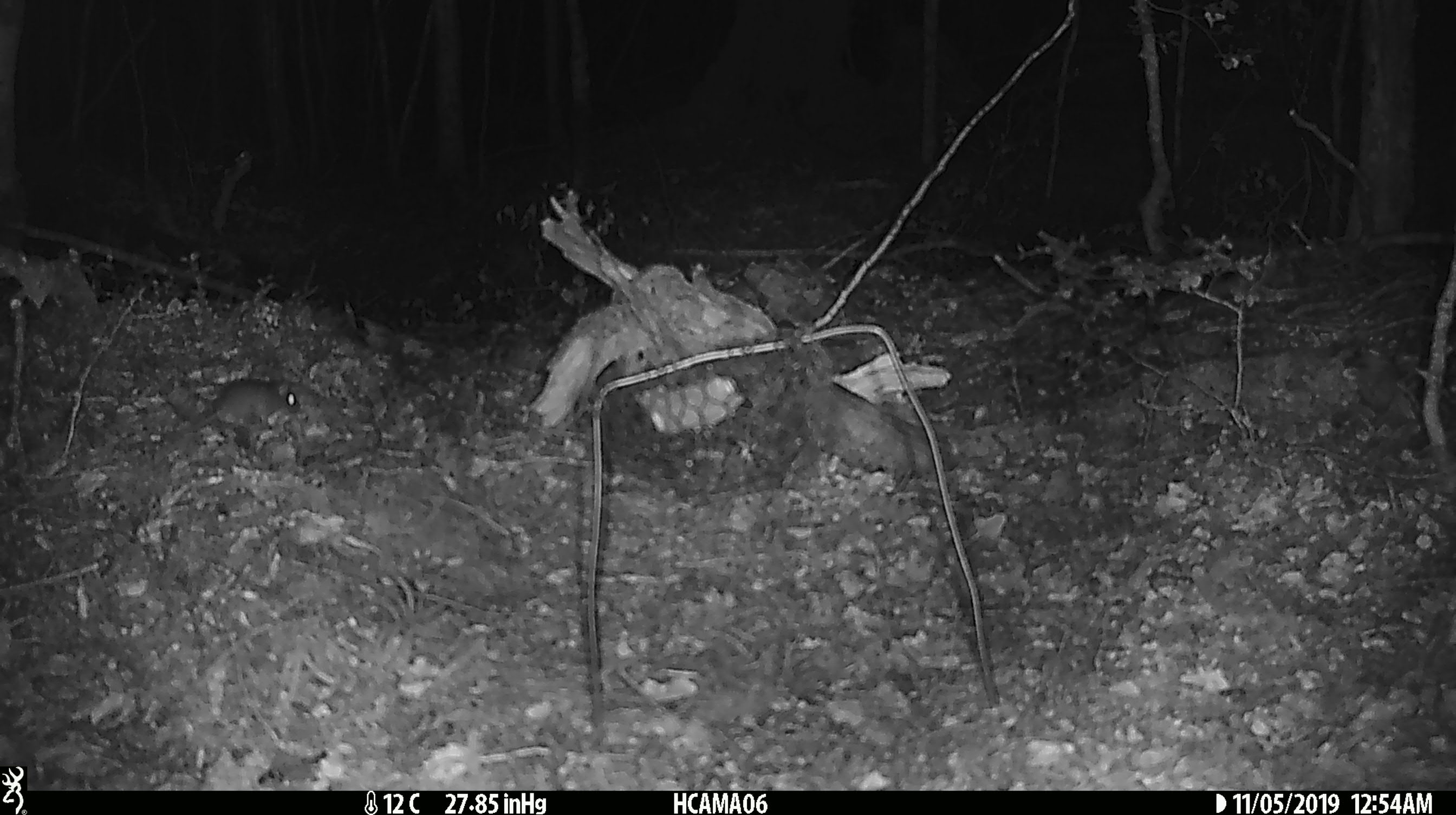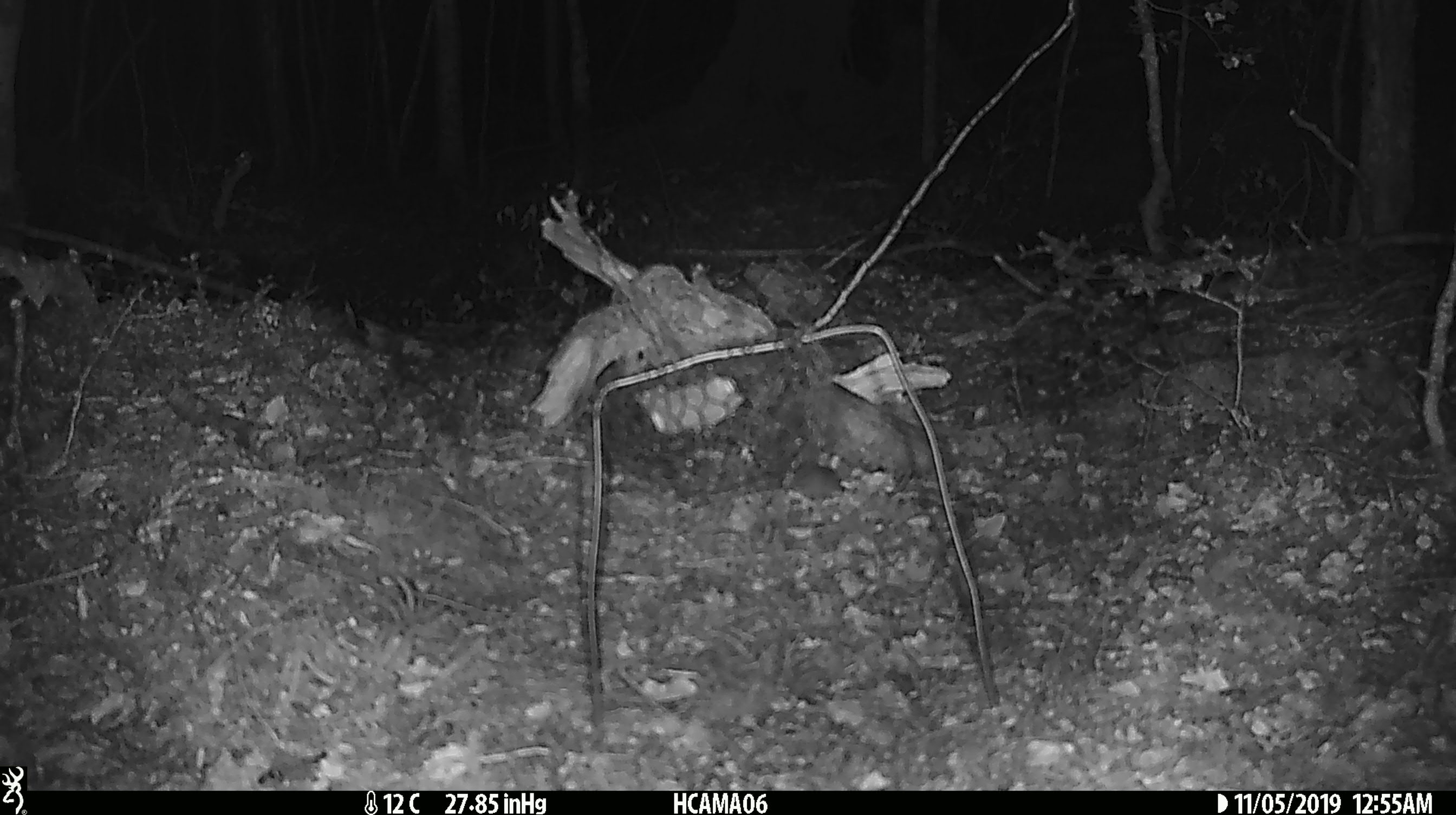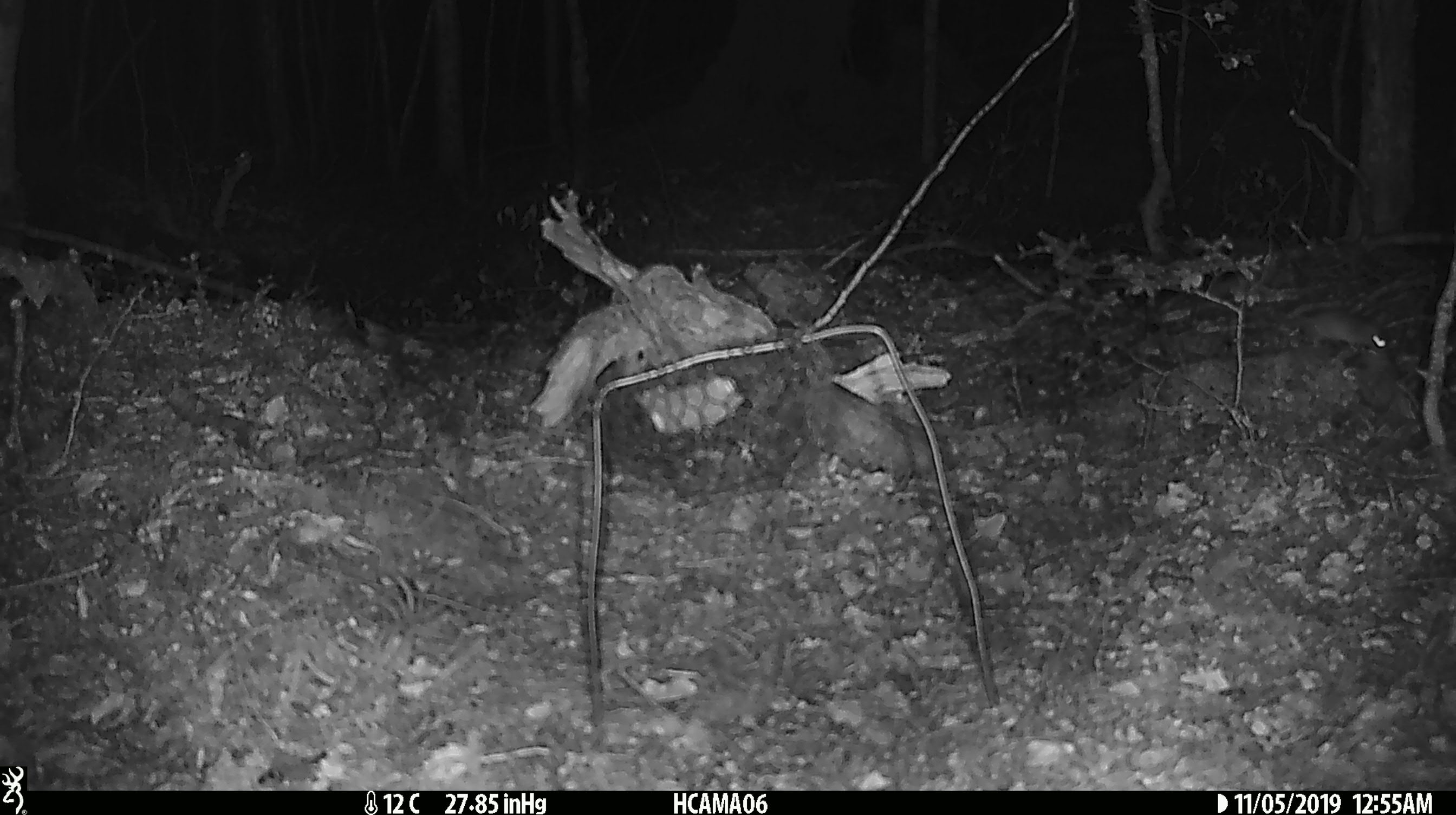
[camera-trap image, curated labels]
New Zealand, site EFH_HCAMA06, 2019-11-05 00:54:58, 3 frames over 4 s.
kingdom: Animalia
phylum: Chordata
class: Mammalia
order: Rodentia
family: Muridae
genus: Mus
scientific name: Mus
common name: mouse